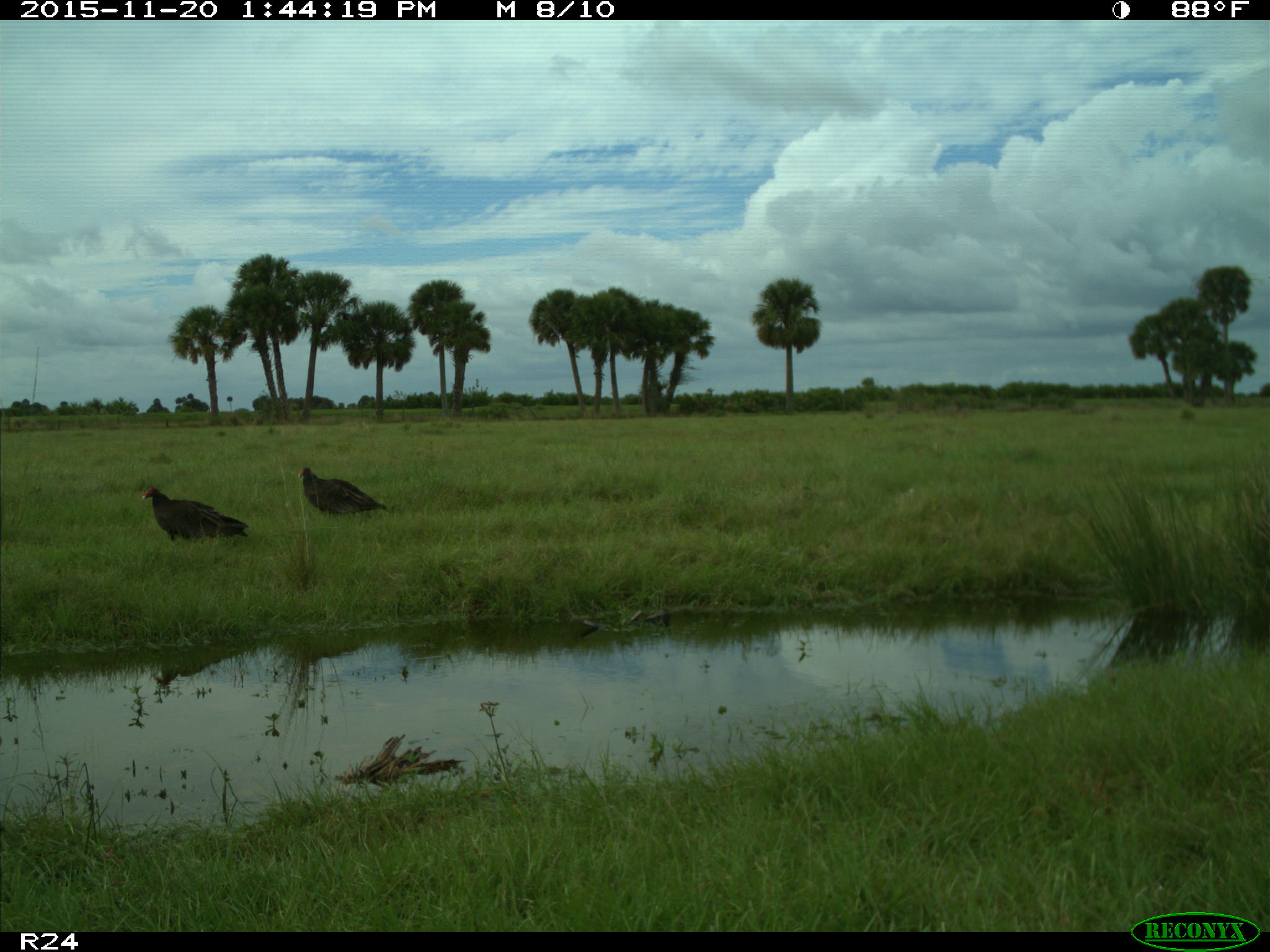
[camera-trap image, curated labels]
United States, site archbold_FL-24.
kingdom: Animalia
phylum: Chordata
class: Aves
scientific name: Aves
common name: birds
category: unidentified bird